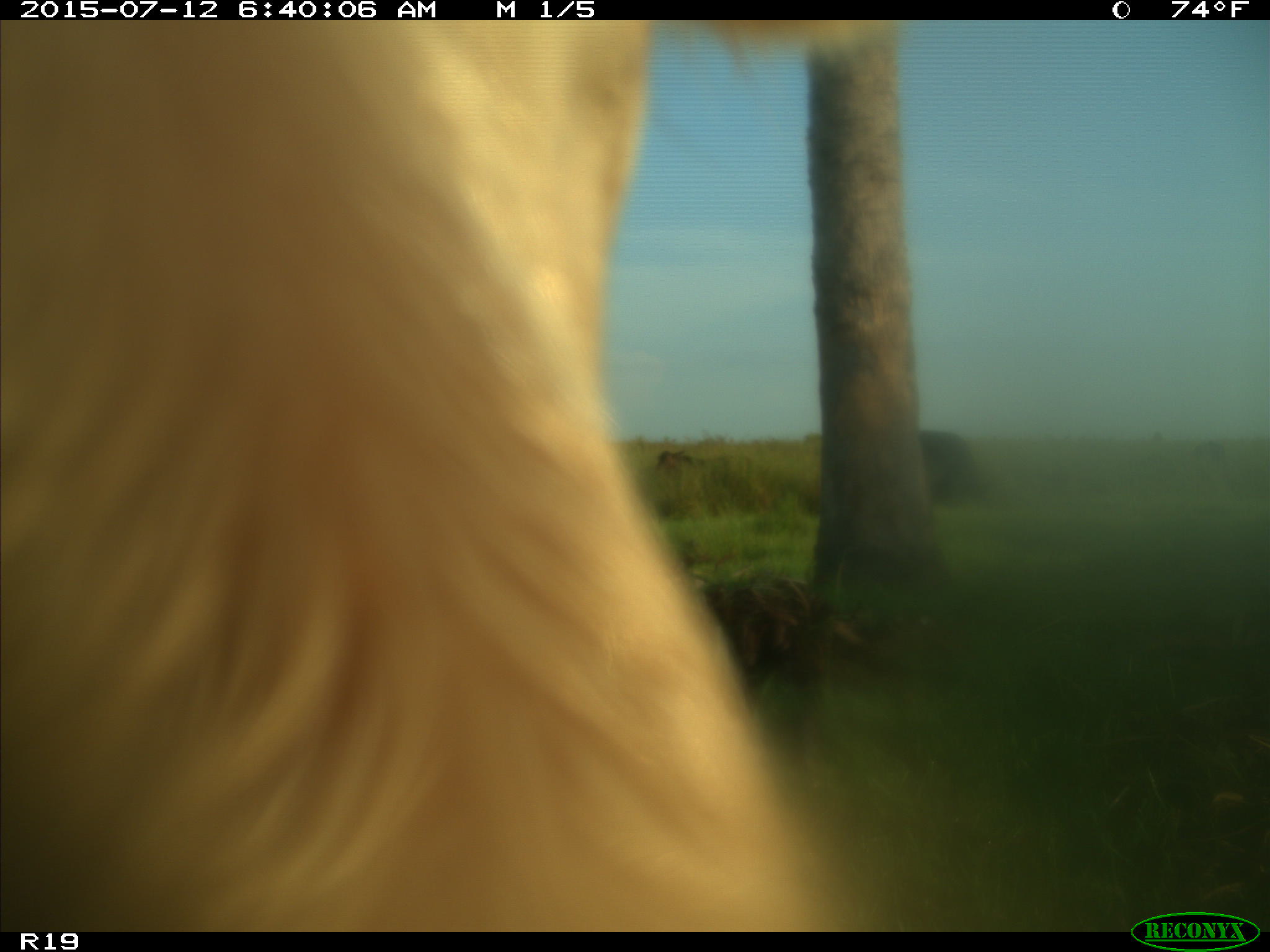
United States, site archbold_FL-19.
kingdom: Animalia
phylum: Chordata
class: Mammalia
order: Artiodactyla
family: Bovidae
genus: Bos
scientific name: Bos taurus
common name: domestic cow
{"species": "Bos taurus (domestic cow)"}